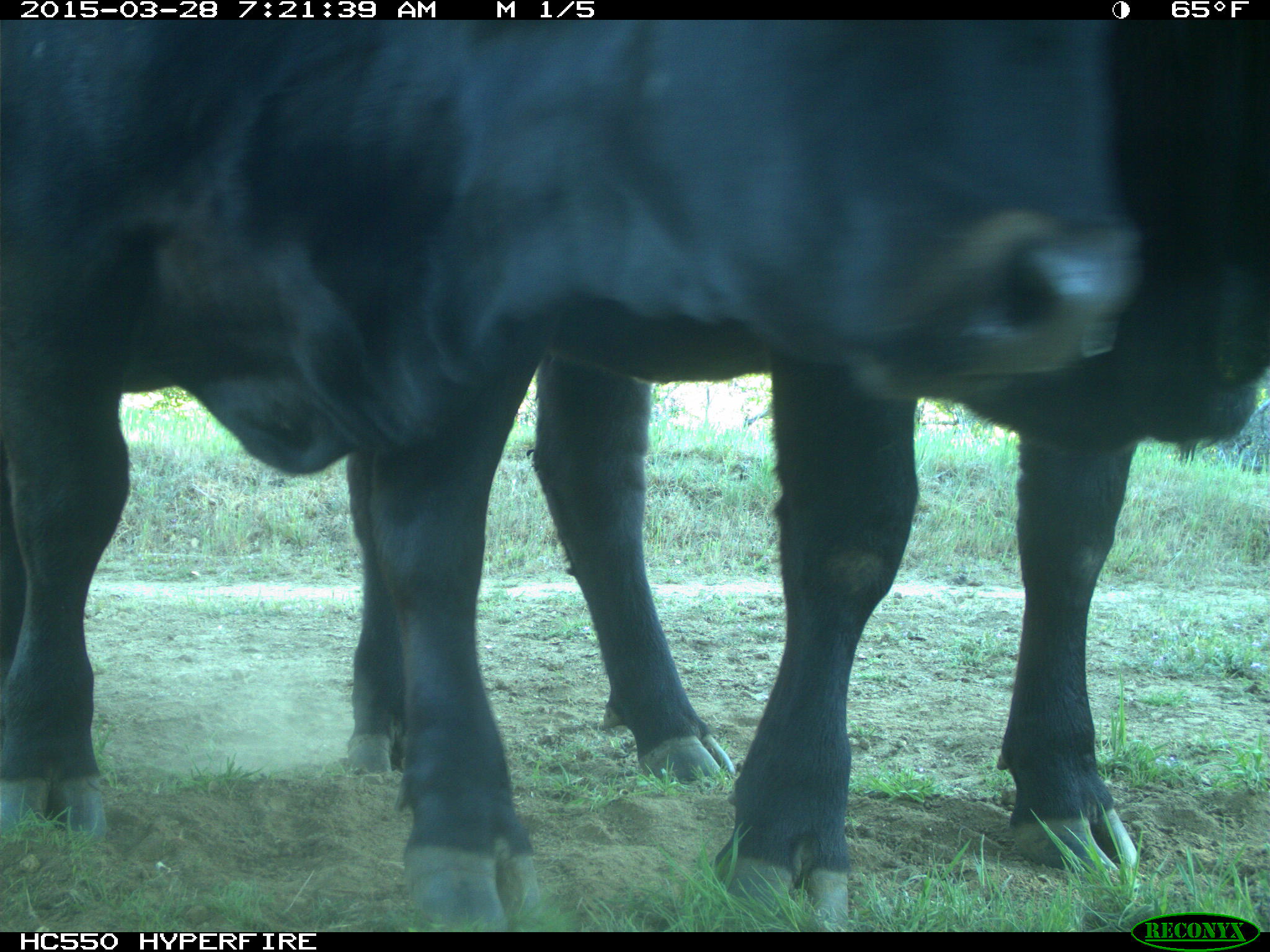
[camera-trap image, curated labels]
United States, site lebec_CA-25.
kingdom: Animalia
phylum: Chordata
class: Mammalia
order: Artiodactyla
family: Bovidae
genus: Bos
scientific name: Bos taurus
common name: domestic cow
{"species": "Bos taurus (domestic cow)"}